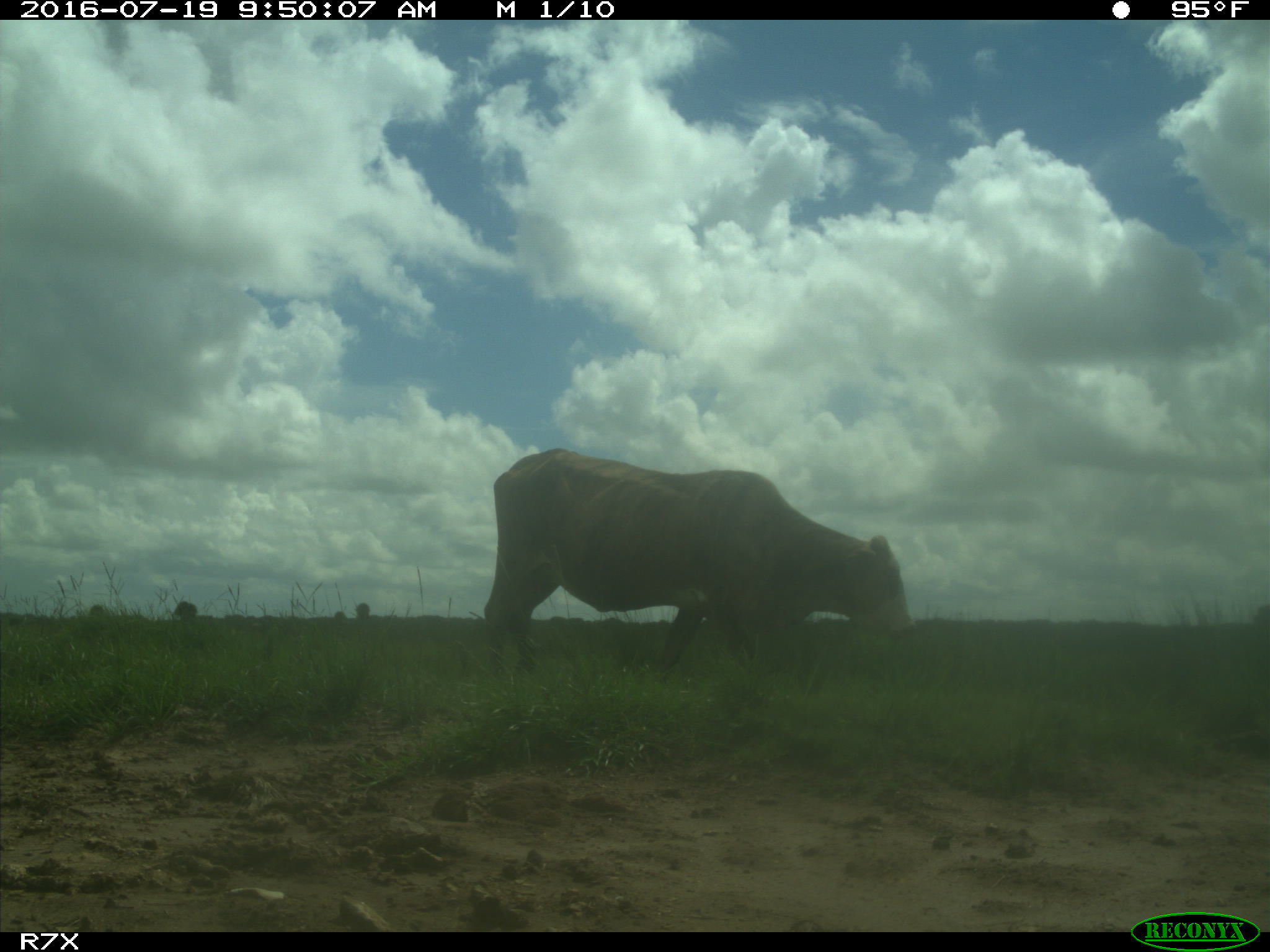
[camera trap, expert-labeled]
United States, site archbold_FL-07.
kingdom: Animalia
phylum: Chordata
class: Mammalia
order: Artiodactyla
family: Bovidae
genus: Bos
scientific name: Bos taurus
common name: domestic cow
Bos taurus (domestic cow).